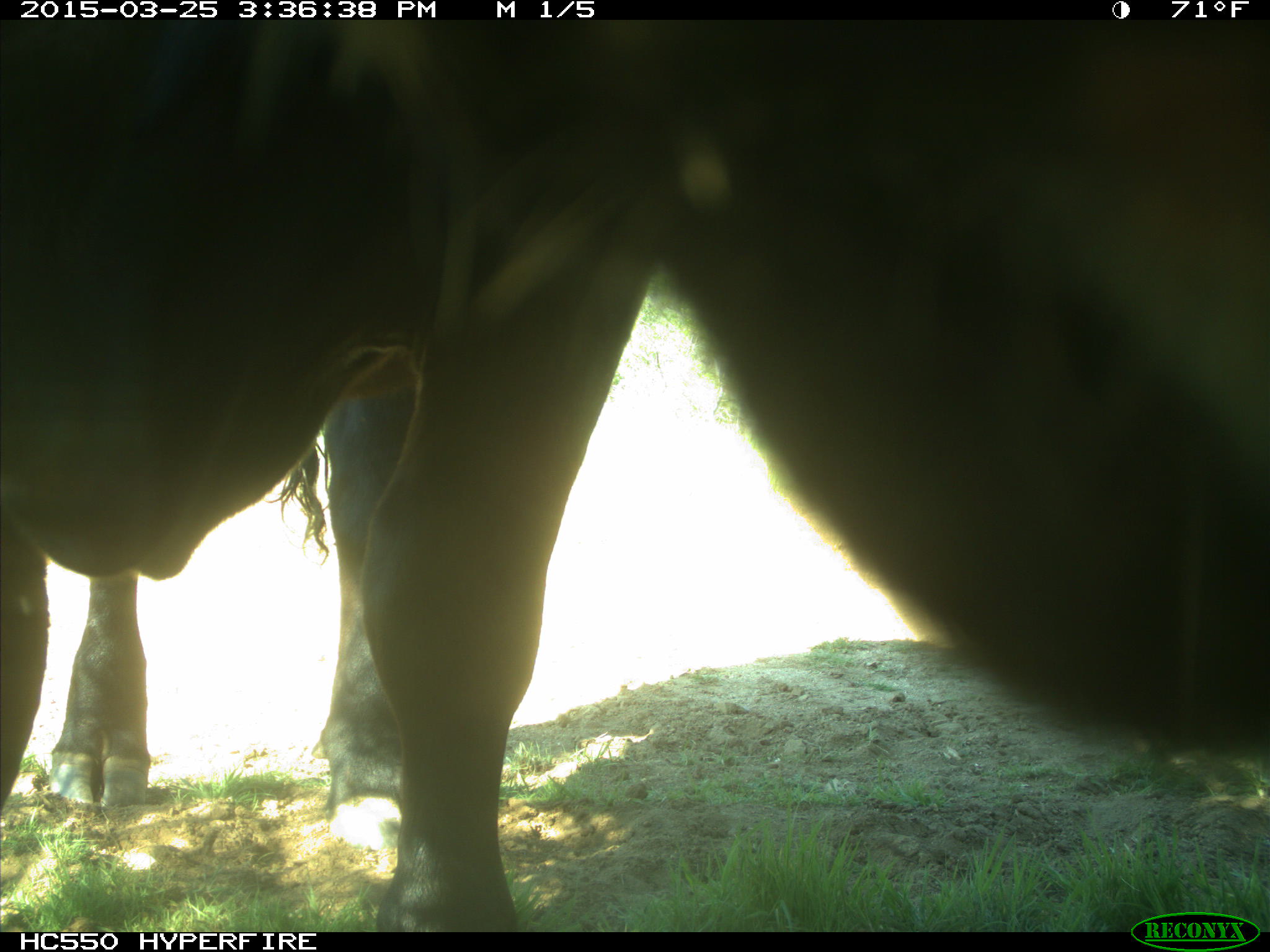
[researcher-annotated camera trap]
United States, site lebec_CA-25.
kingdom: Animalia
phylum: Chordata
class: Mammalia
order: Artiodactyla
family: Bovidae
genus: Bos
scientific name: Bos taurus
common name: domestic cow